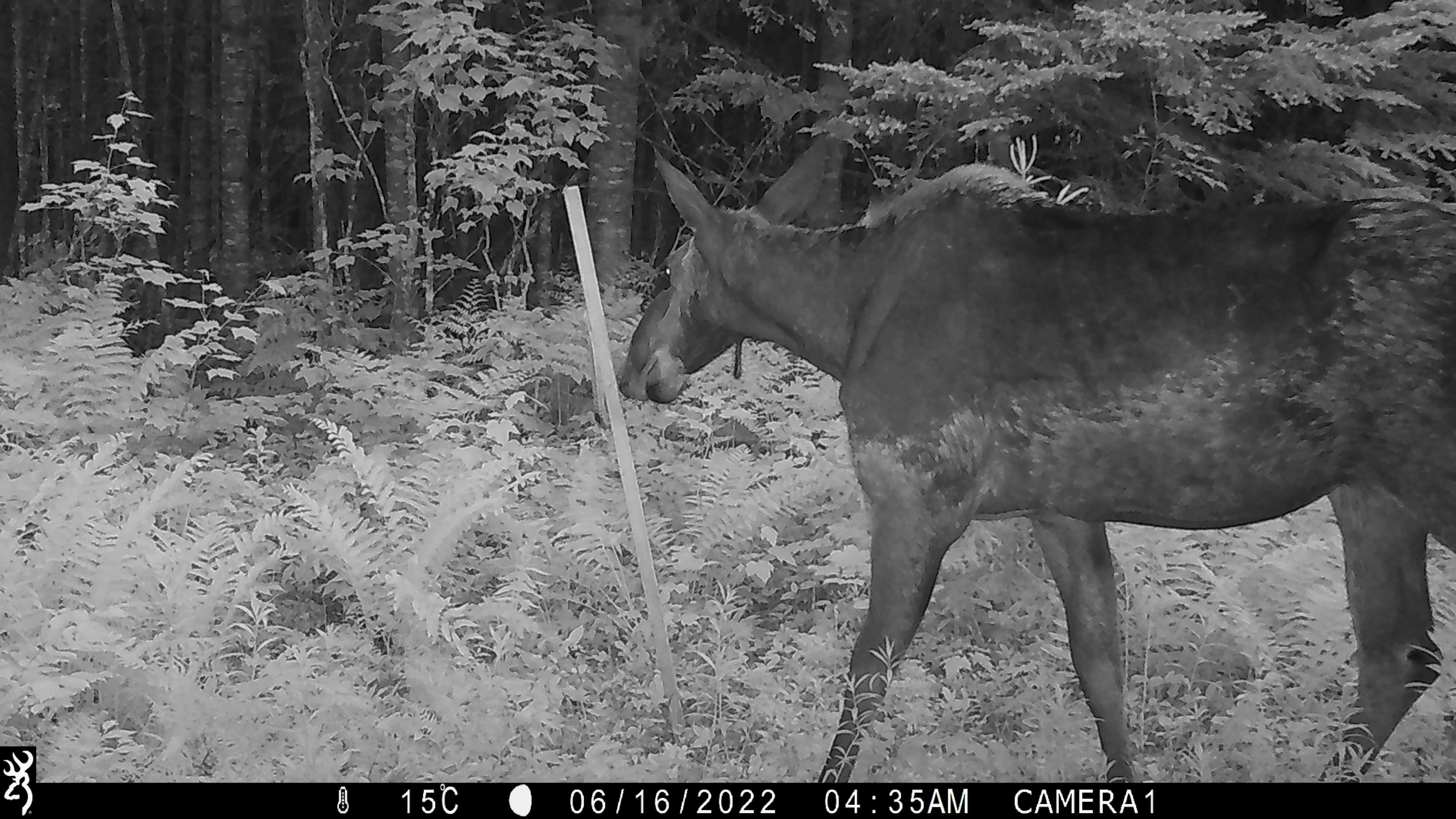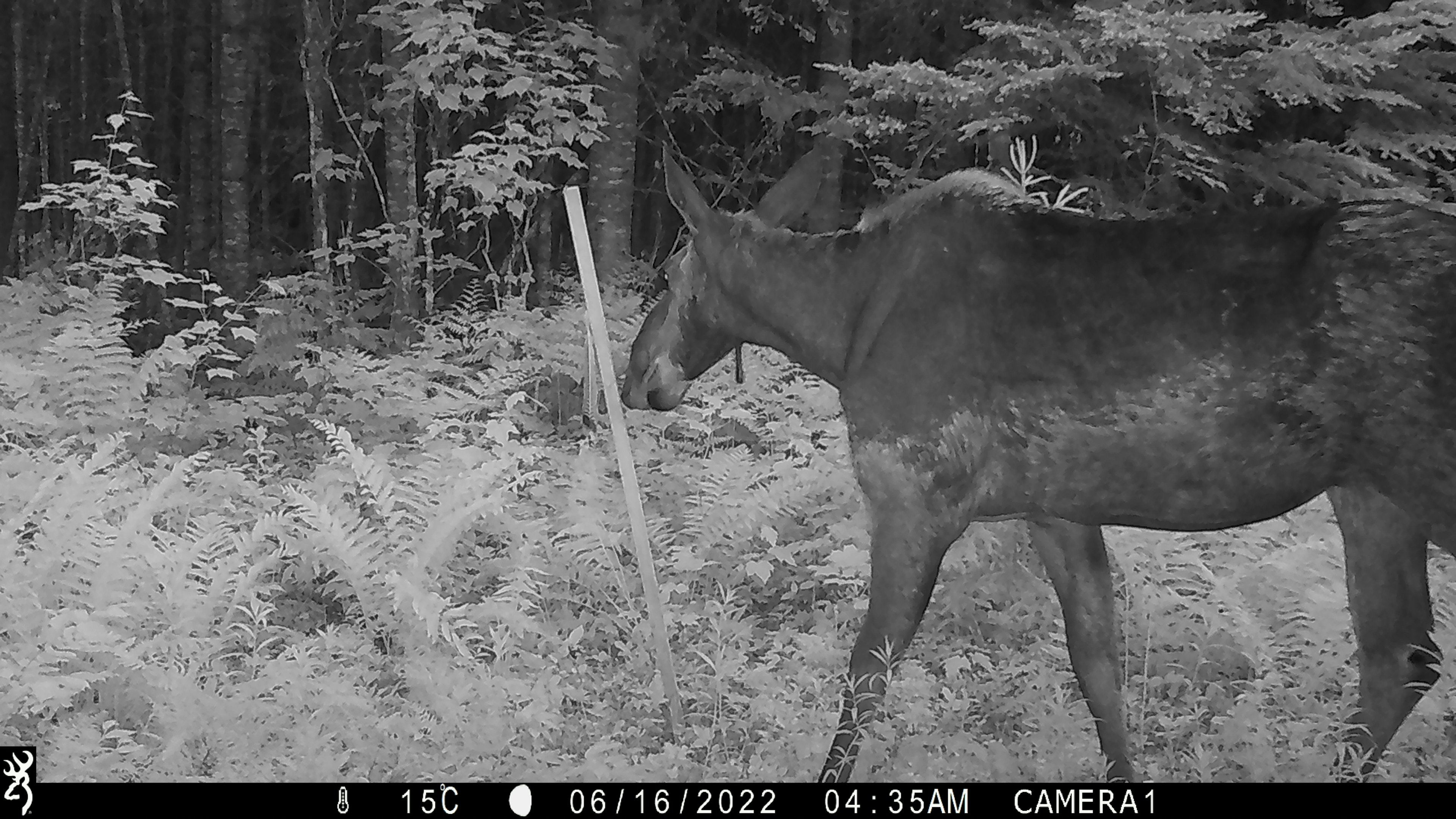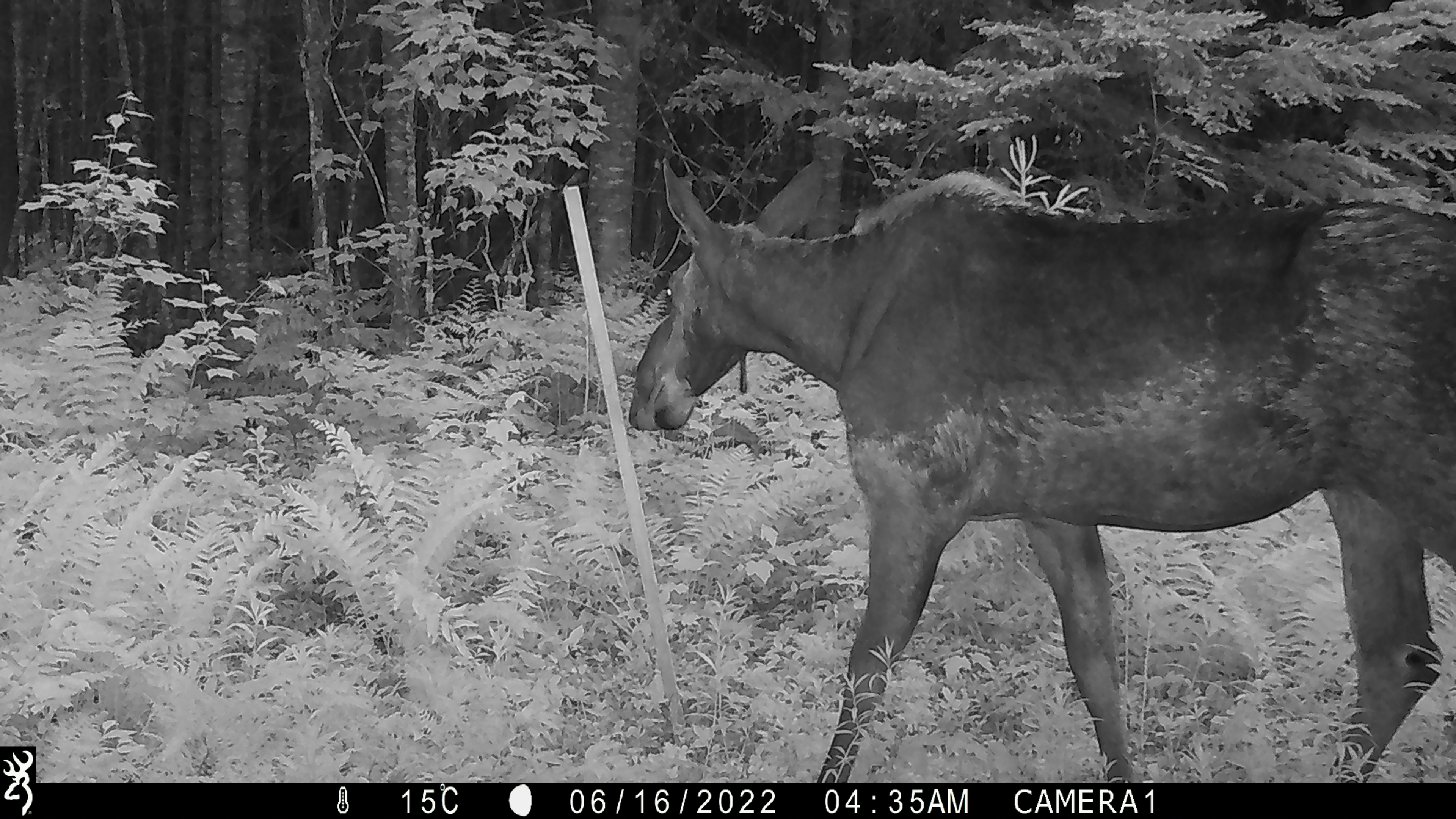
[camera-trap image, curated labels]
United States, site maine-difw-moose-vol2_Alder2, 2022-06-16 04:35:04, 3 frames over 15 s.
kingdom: Animalia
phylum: Chordata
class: Mammalia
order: Artiodactyla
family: Cervidae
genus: Alces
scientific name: Alces alces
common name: moose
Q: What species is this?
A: Moose (Alces alces).